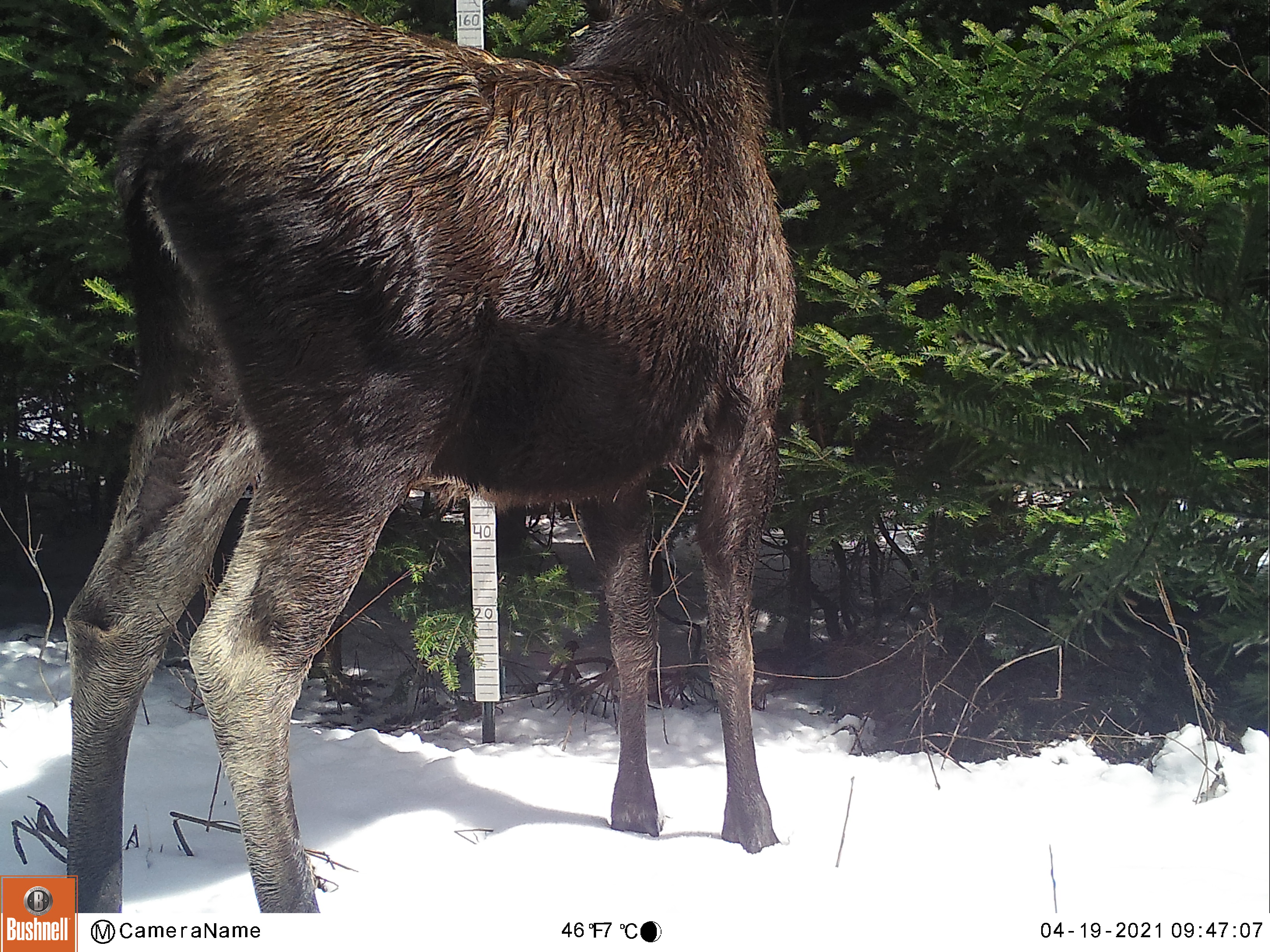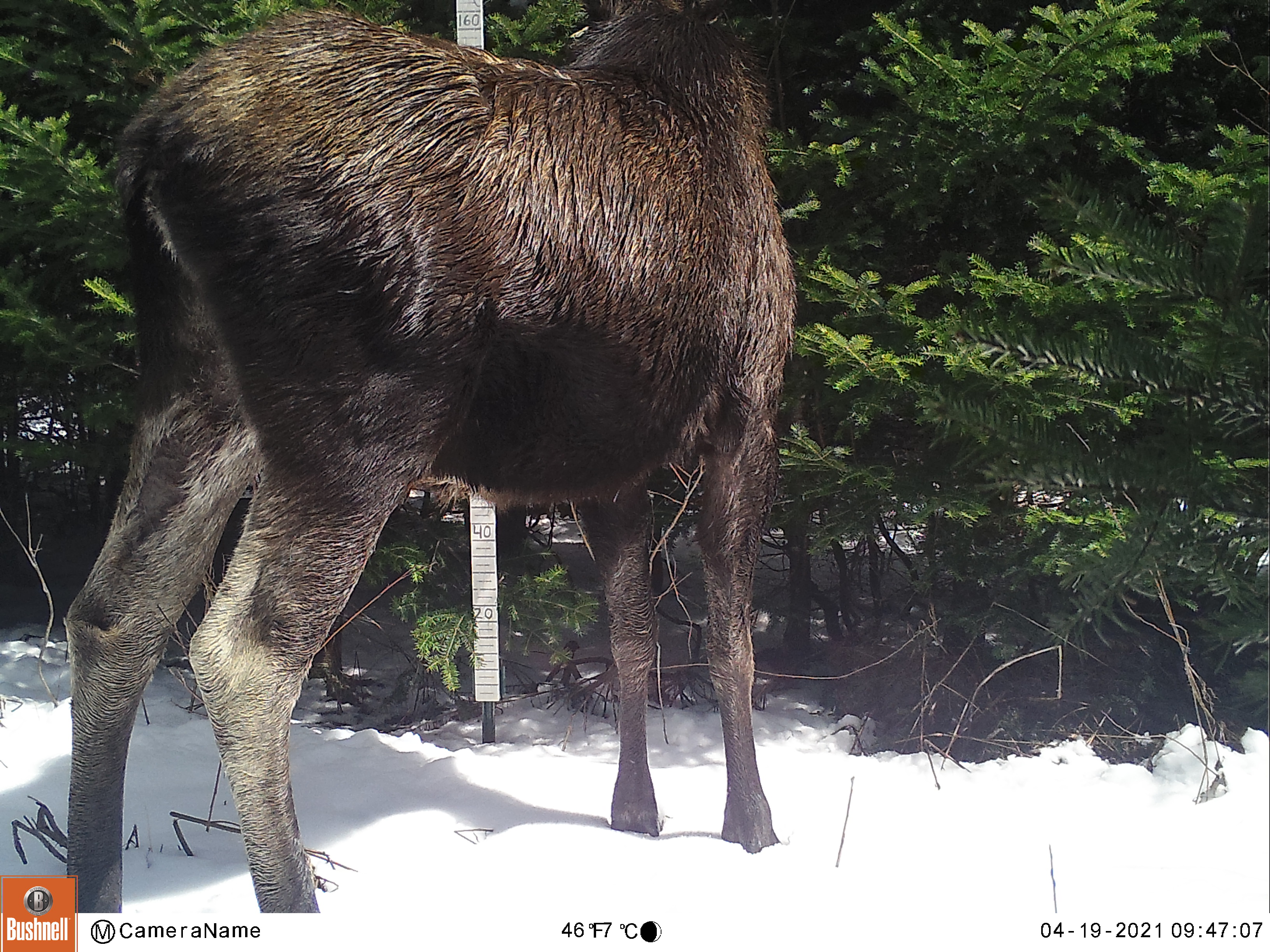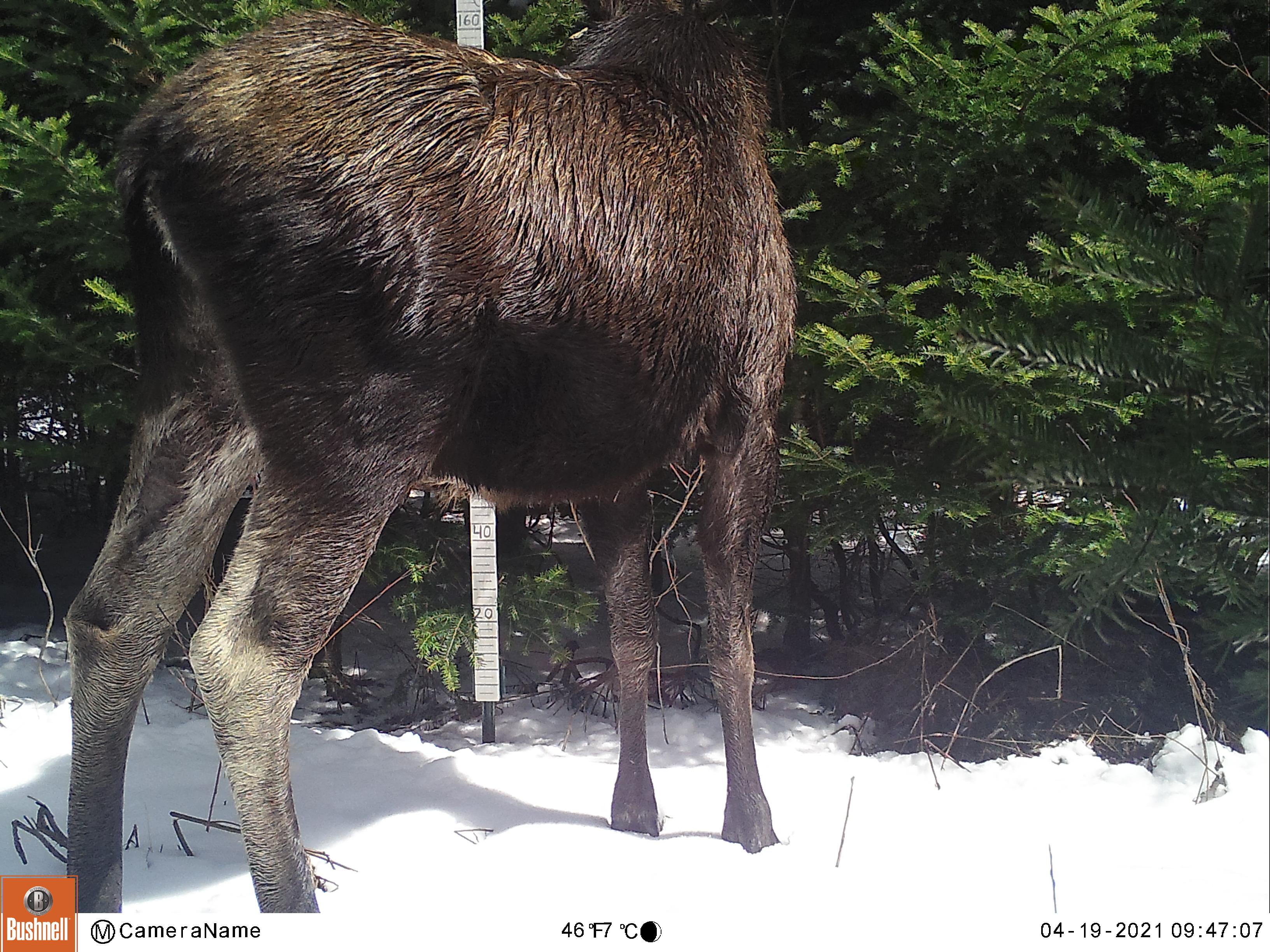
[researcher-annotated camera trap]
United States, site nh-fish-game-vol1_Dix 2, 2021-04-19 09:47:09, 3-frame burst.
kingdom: Animalia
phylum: Chordata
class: Mammalia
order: Artiodactyla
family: Cervidae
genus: Alces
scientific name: Alces alces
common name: moose